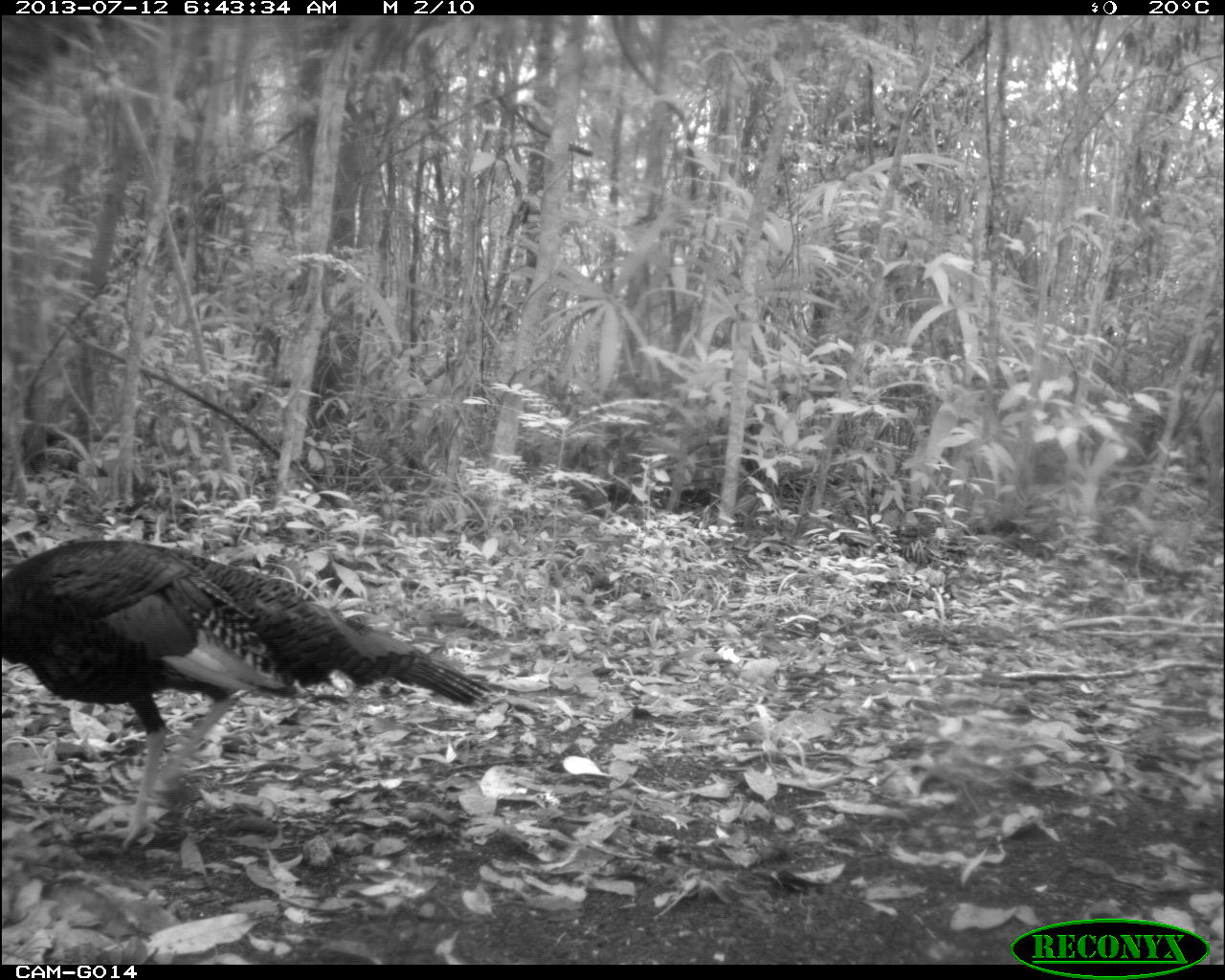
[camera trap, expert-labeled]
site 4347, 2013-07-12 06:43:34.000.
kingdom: Animalia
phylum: Chordata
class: Aves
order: Galliformes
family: Phasianidae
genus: Meleagris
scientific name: Meleagris ocellata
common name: ocellated turkey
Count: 1.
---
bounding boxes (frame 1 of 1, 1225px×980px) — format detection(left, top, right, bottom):
meleagris ocellata: detection(0, 539, 490, 850)